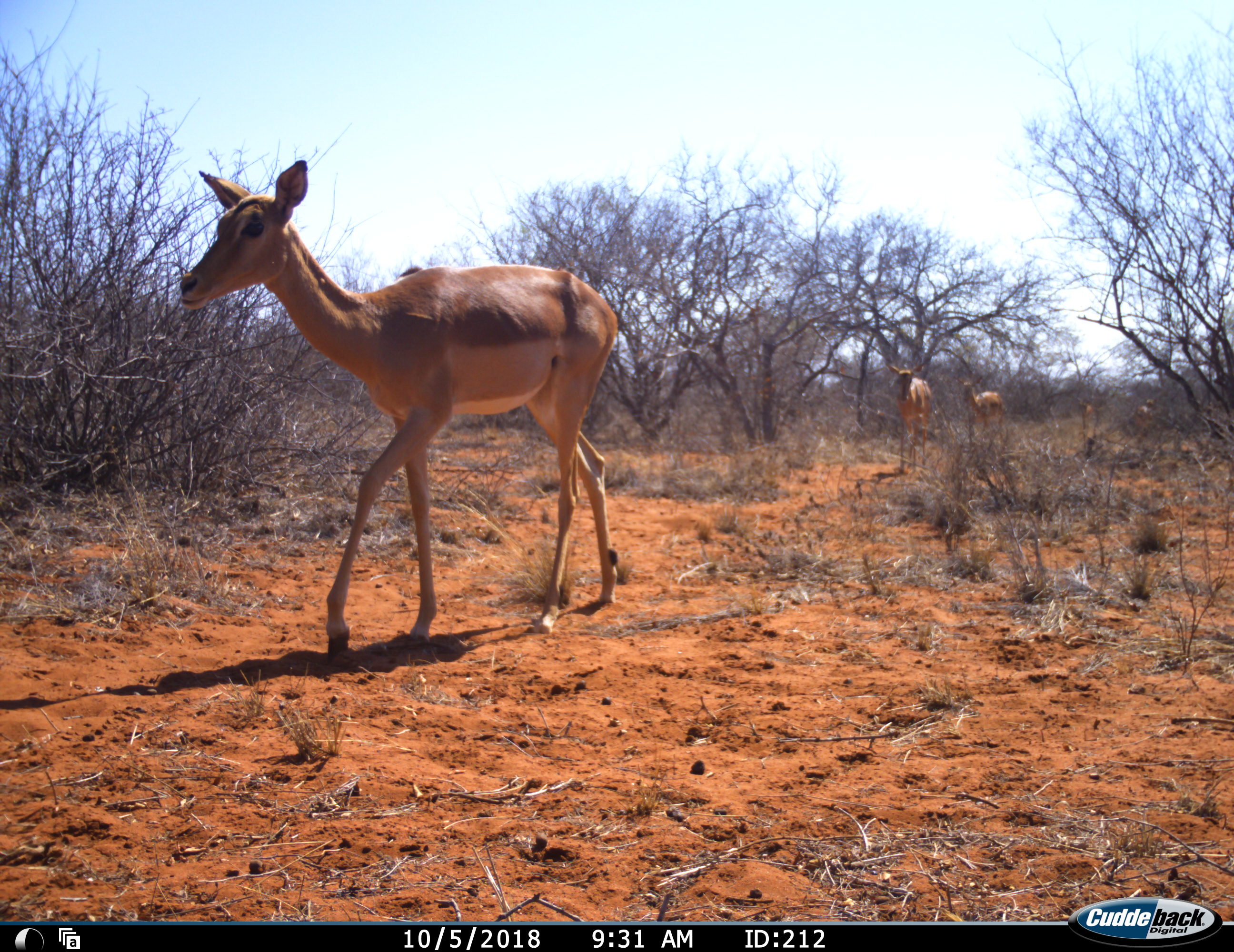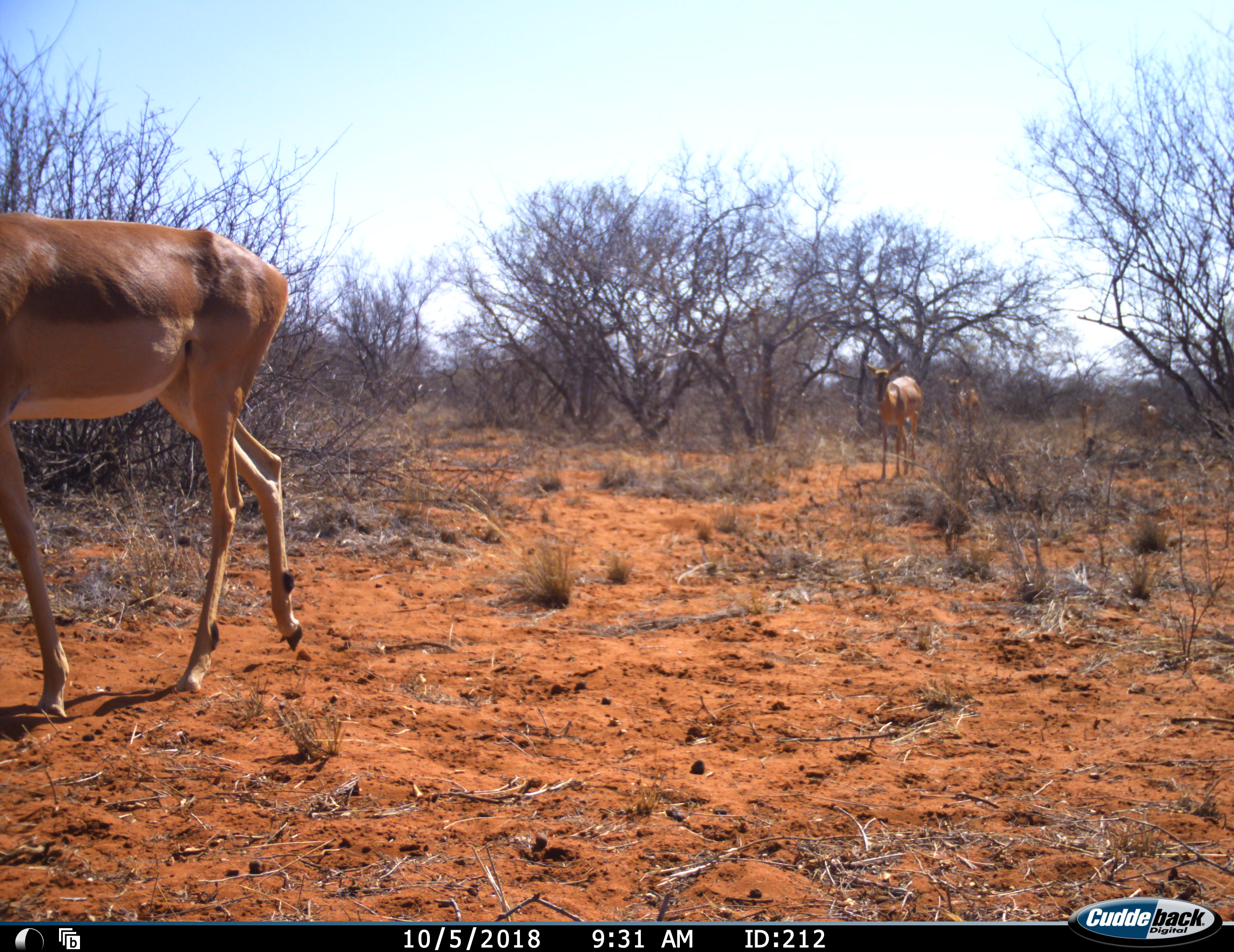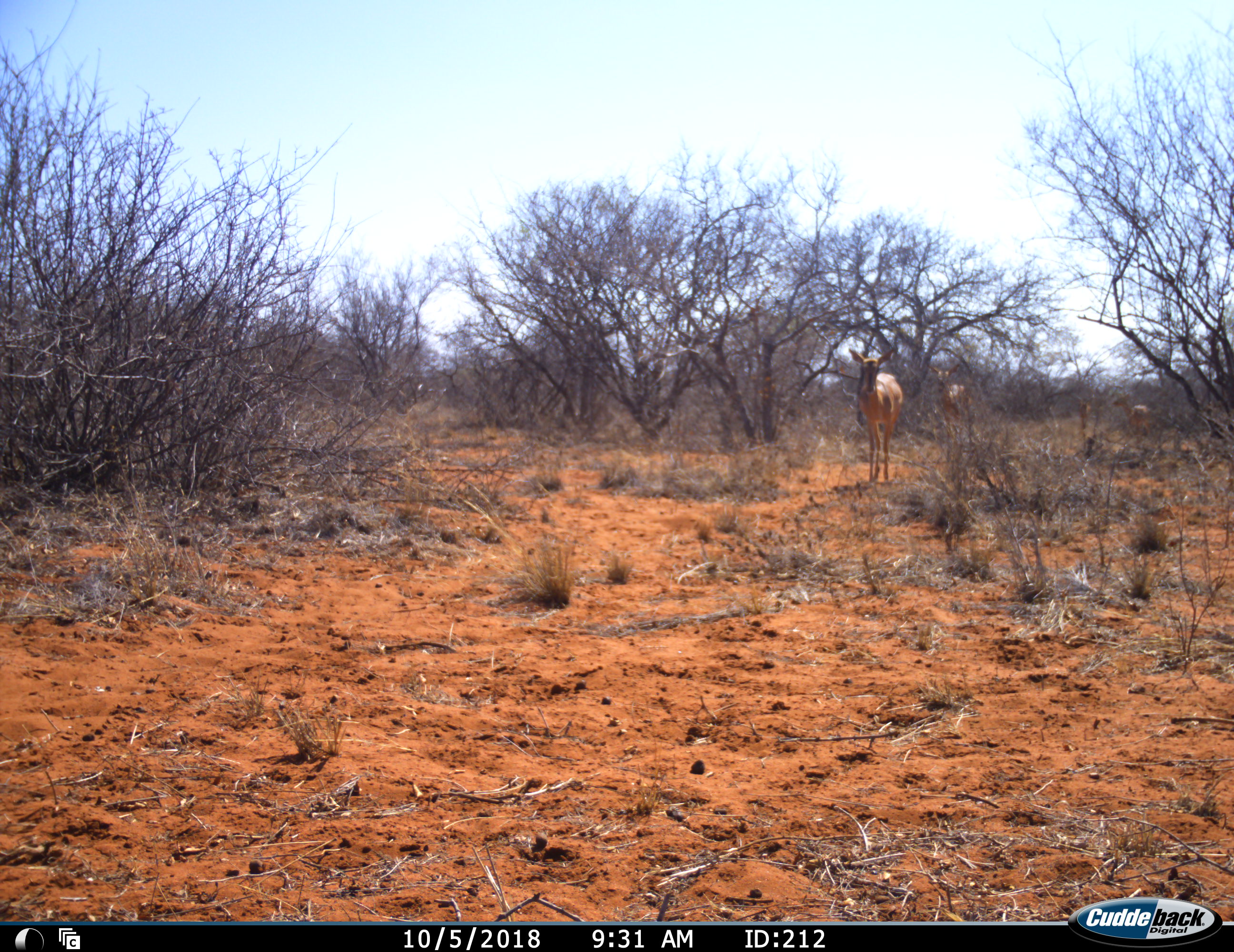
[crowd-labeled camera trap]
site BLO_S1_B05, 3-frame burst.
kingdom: Animalia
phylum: Chordata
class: Mammalia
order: Artiodactyla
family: Bovidae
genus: Aepyceros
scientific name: Aepyceros melampus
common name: impala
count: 5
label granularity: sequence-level